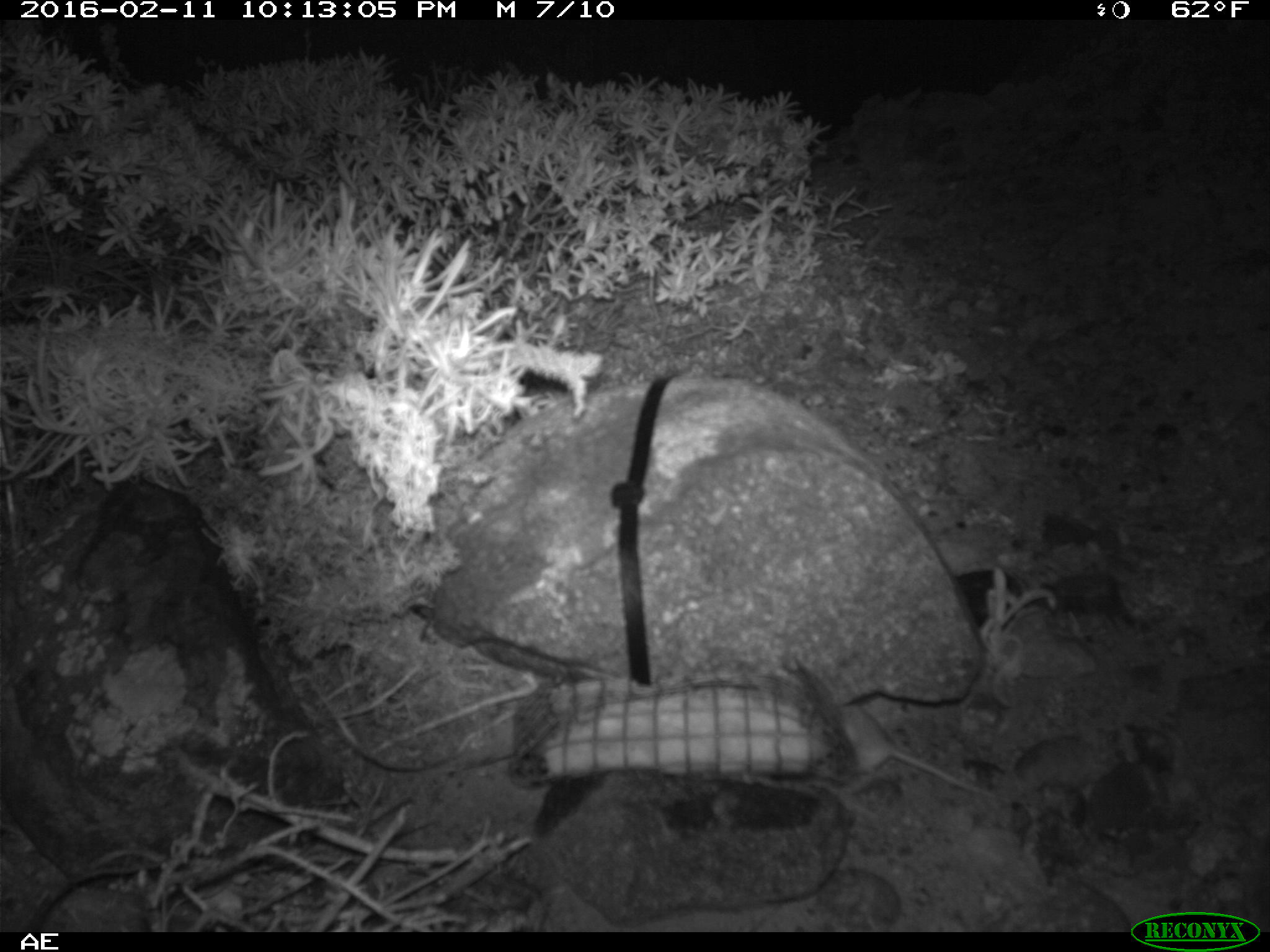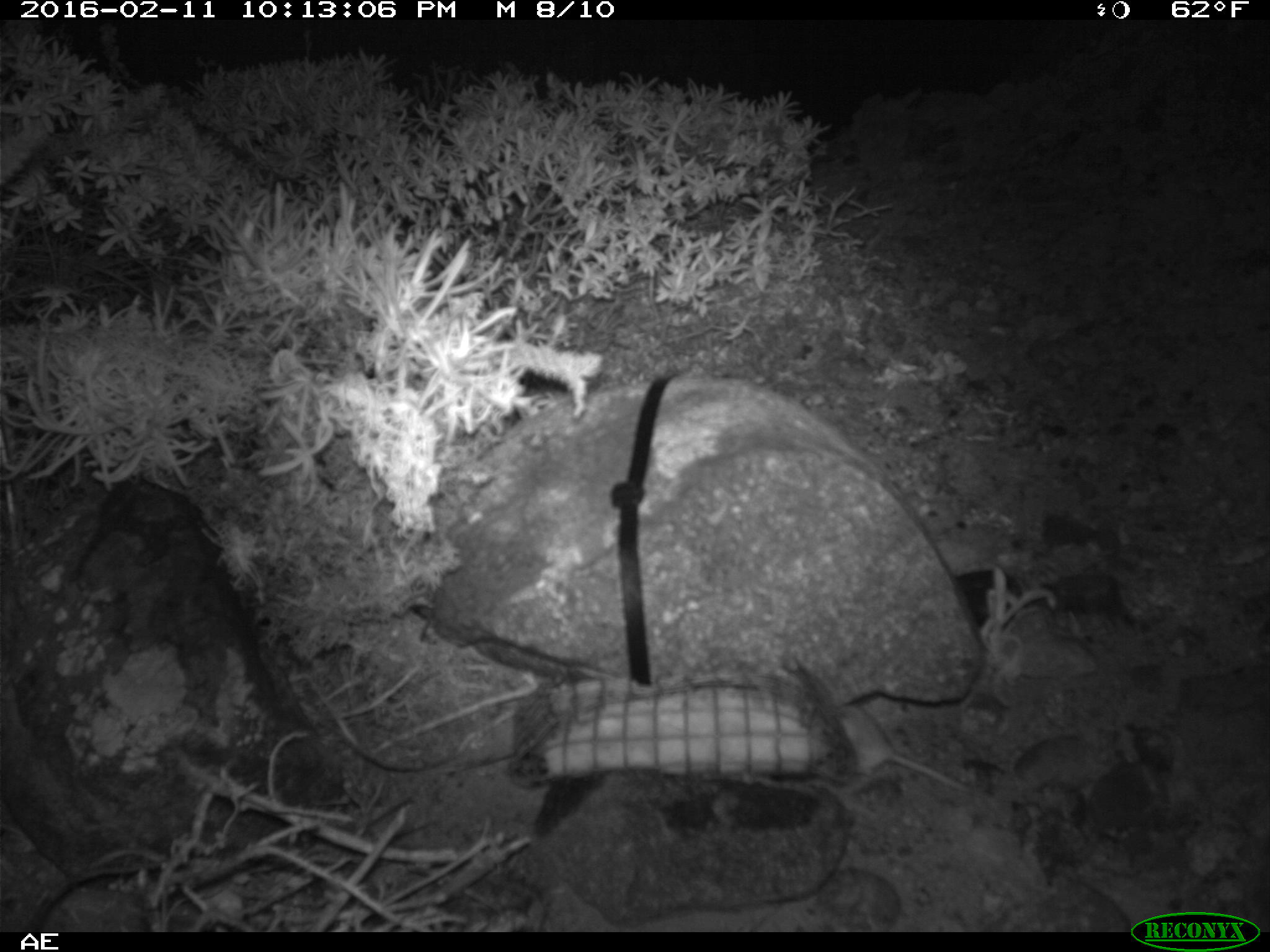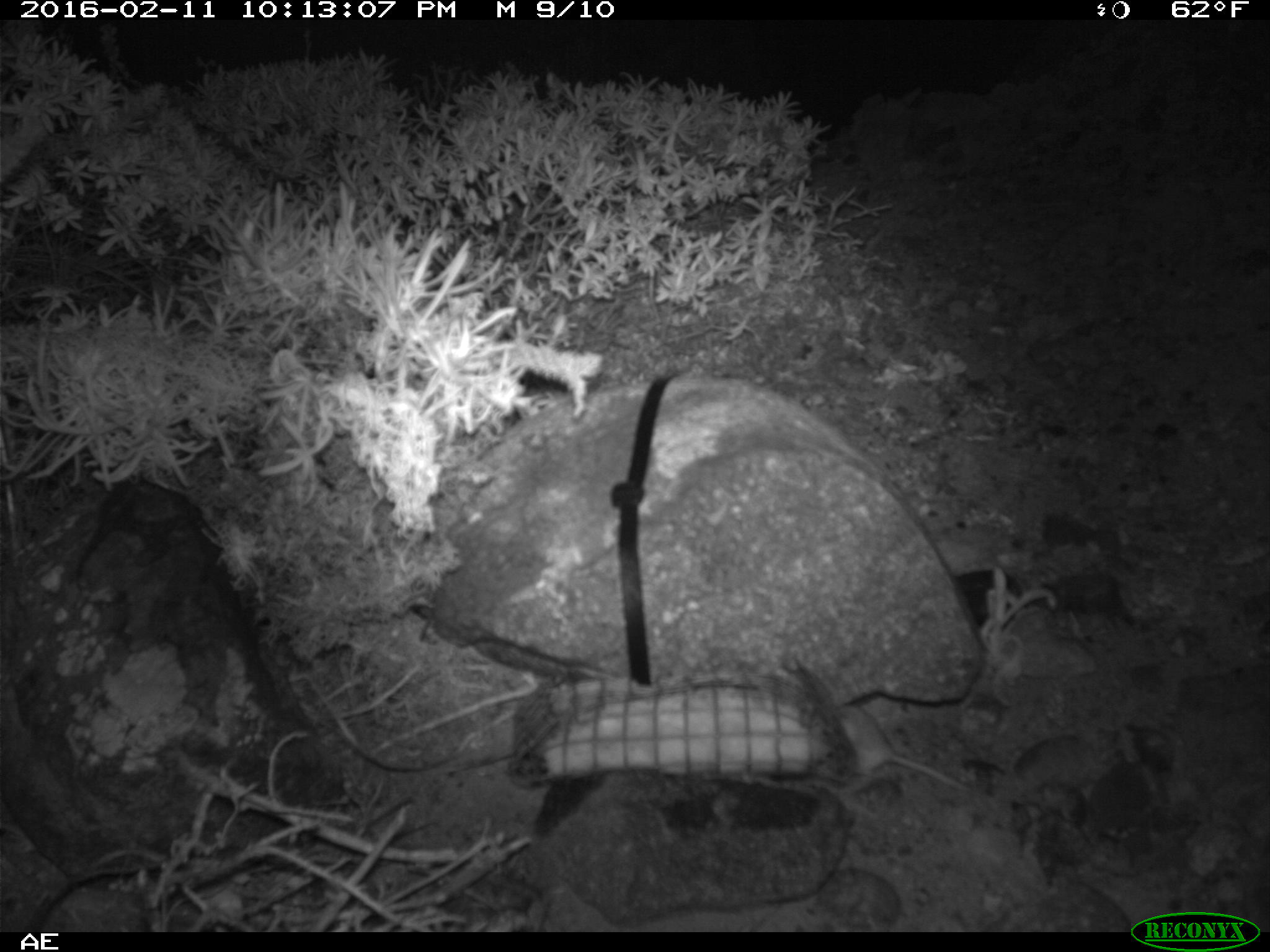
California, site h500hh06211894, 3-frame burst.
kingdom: Animalia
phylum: Chordata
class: Mammalia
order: Rodentia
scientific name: Rodentia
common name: rodent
Rodent (Rodentia).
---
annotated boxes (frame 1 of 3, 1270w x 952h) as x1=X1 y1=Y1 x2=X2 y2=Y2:
rodent: x1=832 y1=702 x2=1012 y2=798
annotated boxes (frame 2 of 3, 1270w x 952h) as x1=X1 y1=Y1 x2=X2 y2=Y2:
rodent: x1=824 y1=705 x2=973 y2=795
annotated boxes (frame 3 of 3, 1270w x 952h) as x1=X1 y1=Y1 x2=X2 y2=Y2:
rodent: x1=832 y1=704 x2=970 y2=793